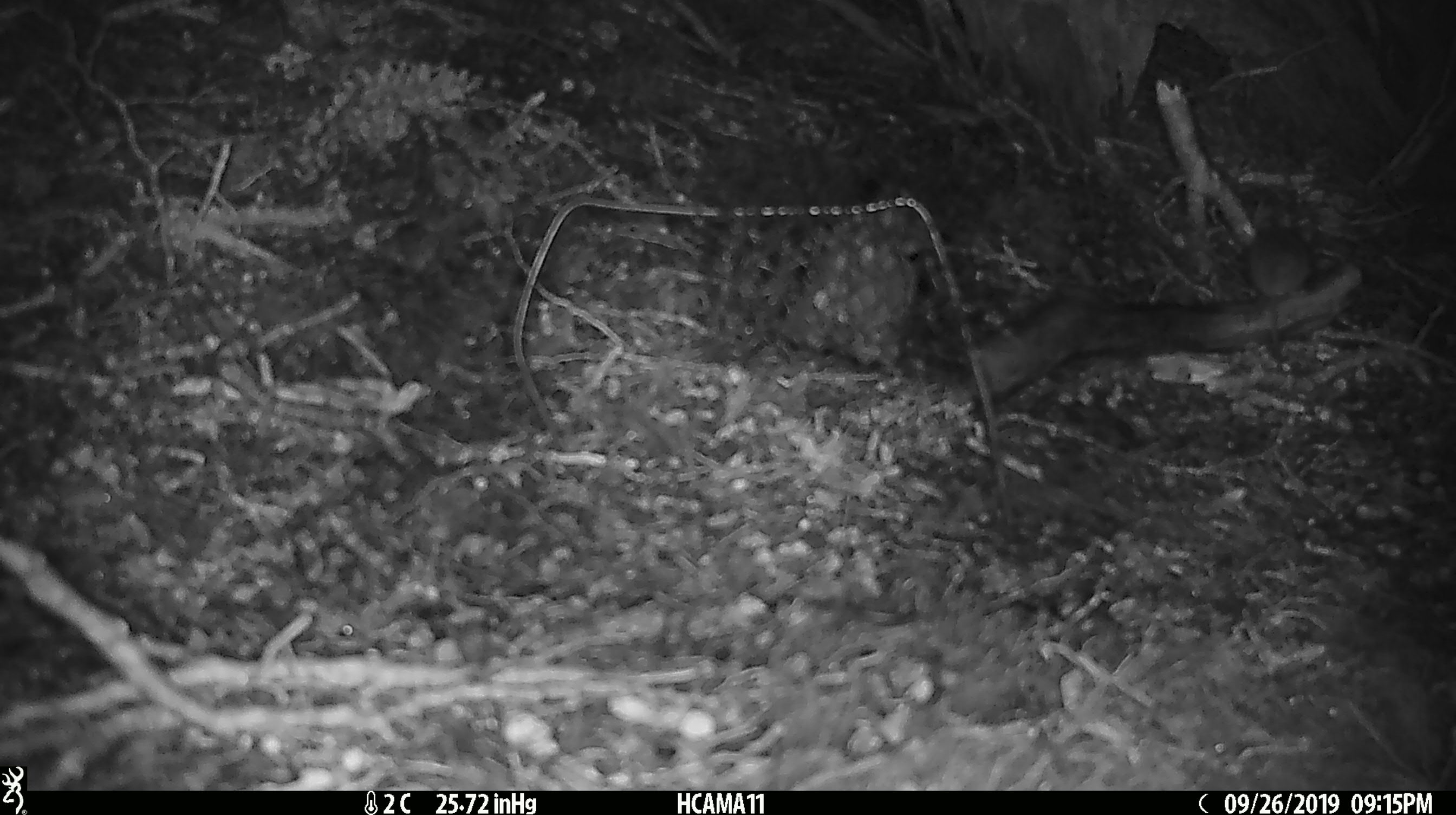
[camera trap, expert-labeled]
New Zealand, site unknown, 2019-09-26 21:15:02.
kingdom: Animalia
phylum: Chordata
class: Mammalia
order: Rodentia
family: Muridae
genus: Mus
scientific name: Mus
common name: mouse